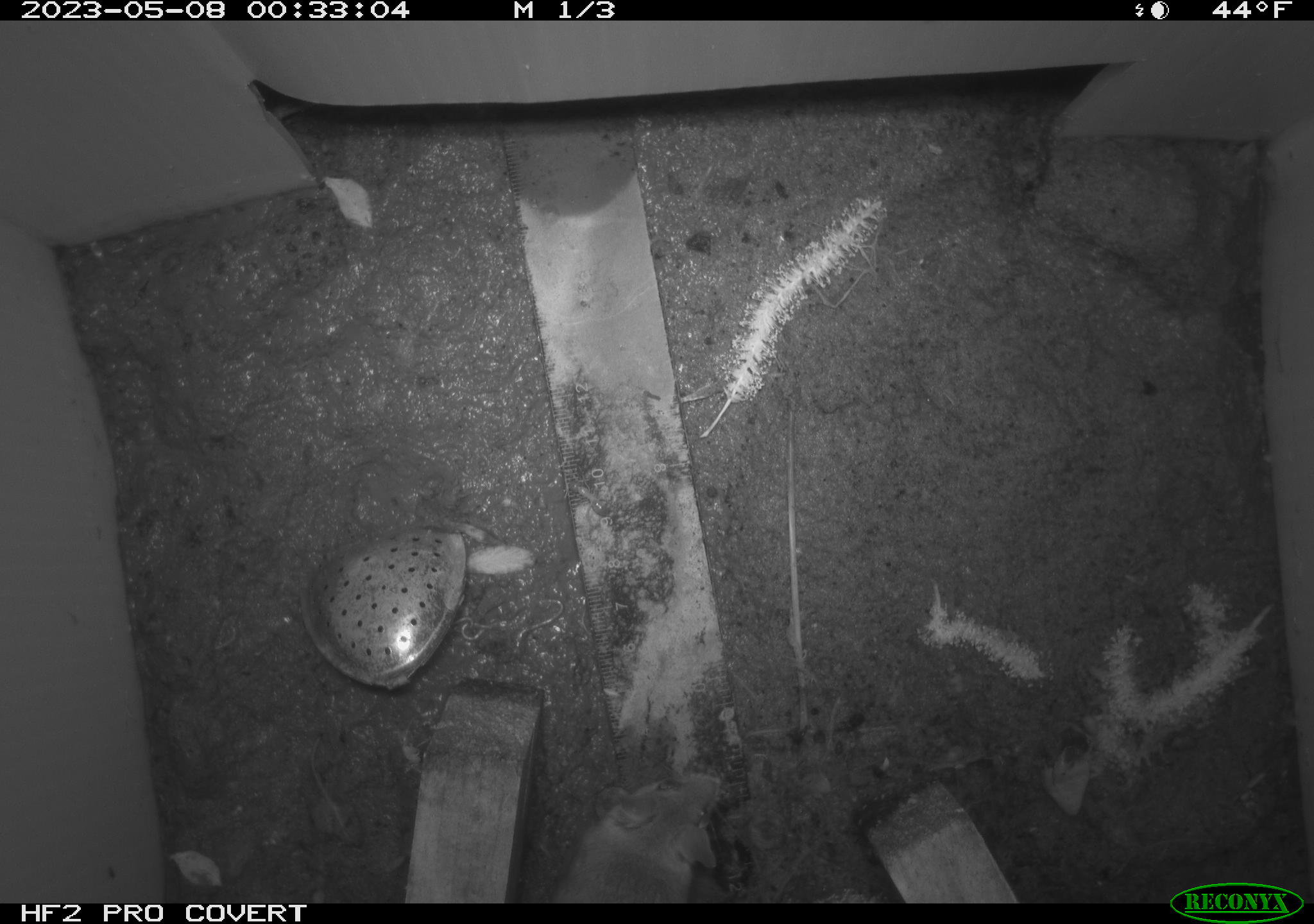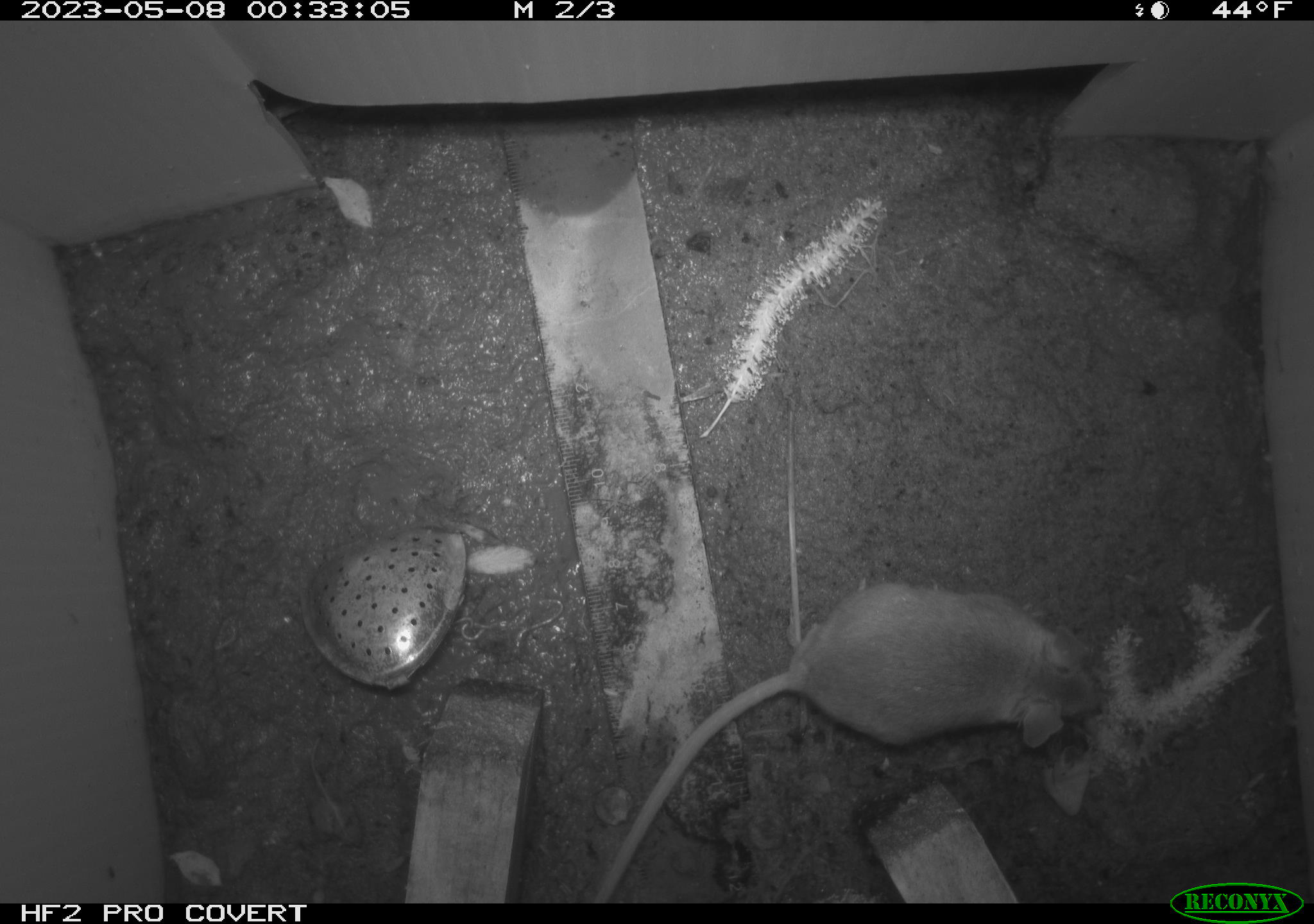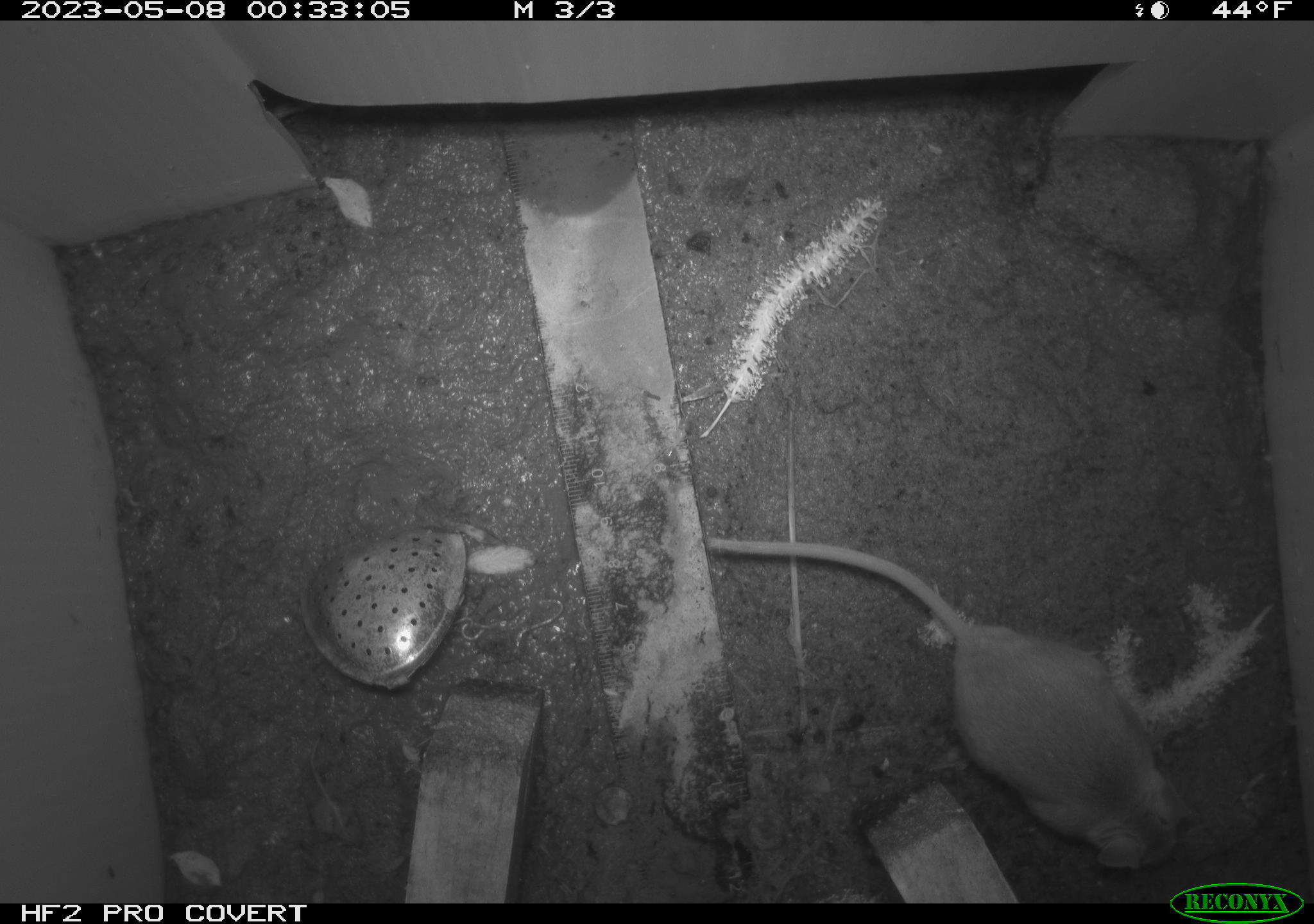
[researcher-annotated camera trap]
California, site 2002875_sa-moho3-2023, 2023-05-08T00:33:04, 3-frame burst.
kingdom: Animalia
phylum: Chordata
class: Mammalia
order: Rodentia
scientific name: Rodentia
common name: mouse species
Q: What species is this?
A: Mouse species (Rodentia).